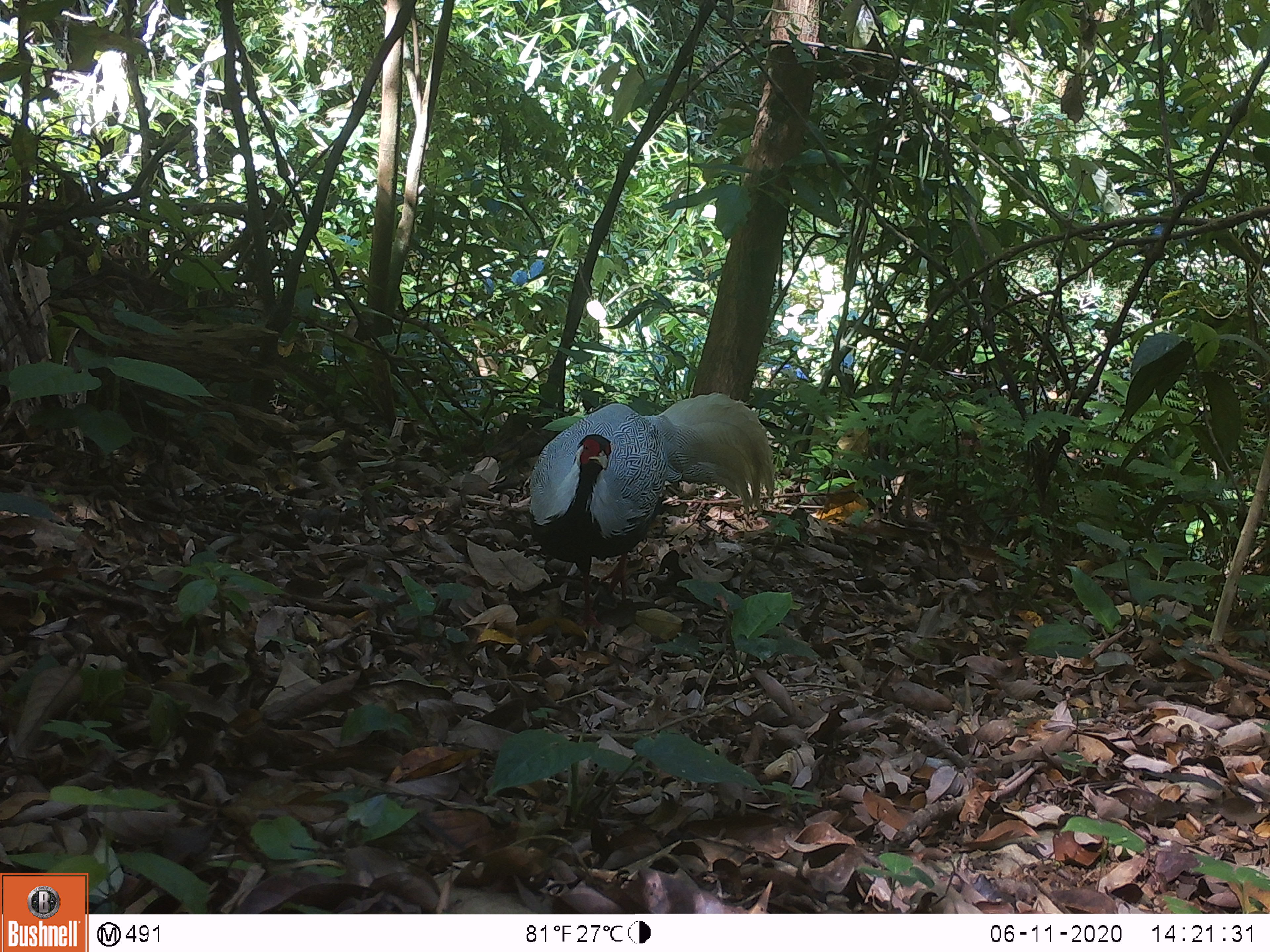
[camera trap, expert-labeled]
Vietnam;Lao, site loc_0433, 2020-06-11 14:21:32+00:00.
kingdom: Animalia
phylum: Chordata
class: Aves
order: Galliformes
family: Phasianidae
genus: Lophura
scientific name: Lophura nycthemera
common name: silver pheasant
Silver pheasant (Lophura nycthemera). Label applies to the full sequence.